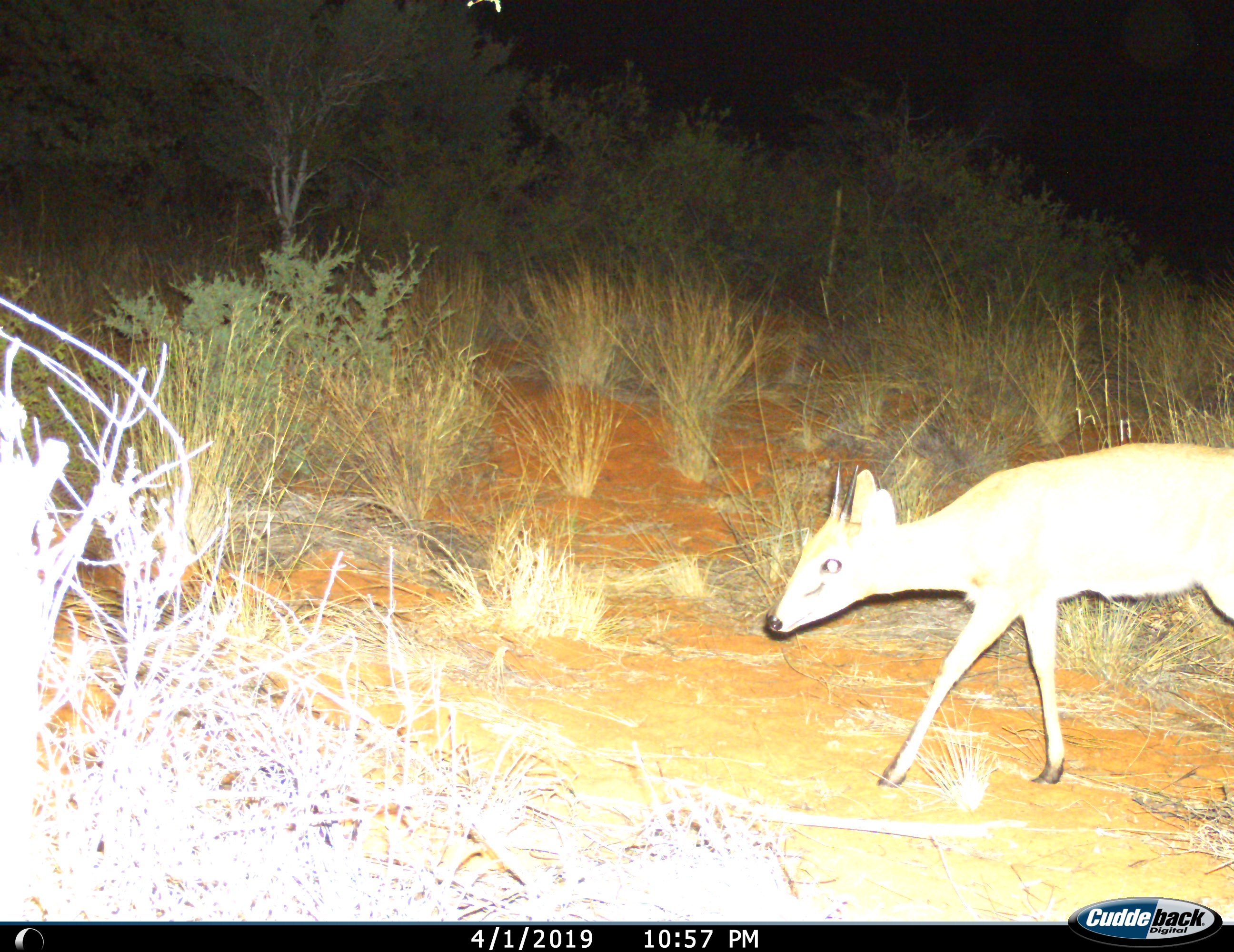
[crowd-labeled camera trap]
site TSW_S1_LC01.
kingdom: Animalia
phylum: Chordata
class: Mammalia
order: Artiodactyla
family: Bovidae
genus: Sylvicapra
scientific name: Sylvicapra grimmia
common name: common duiker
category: duikercommongrey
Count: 1.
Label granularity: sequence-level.